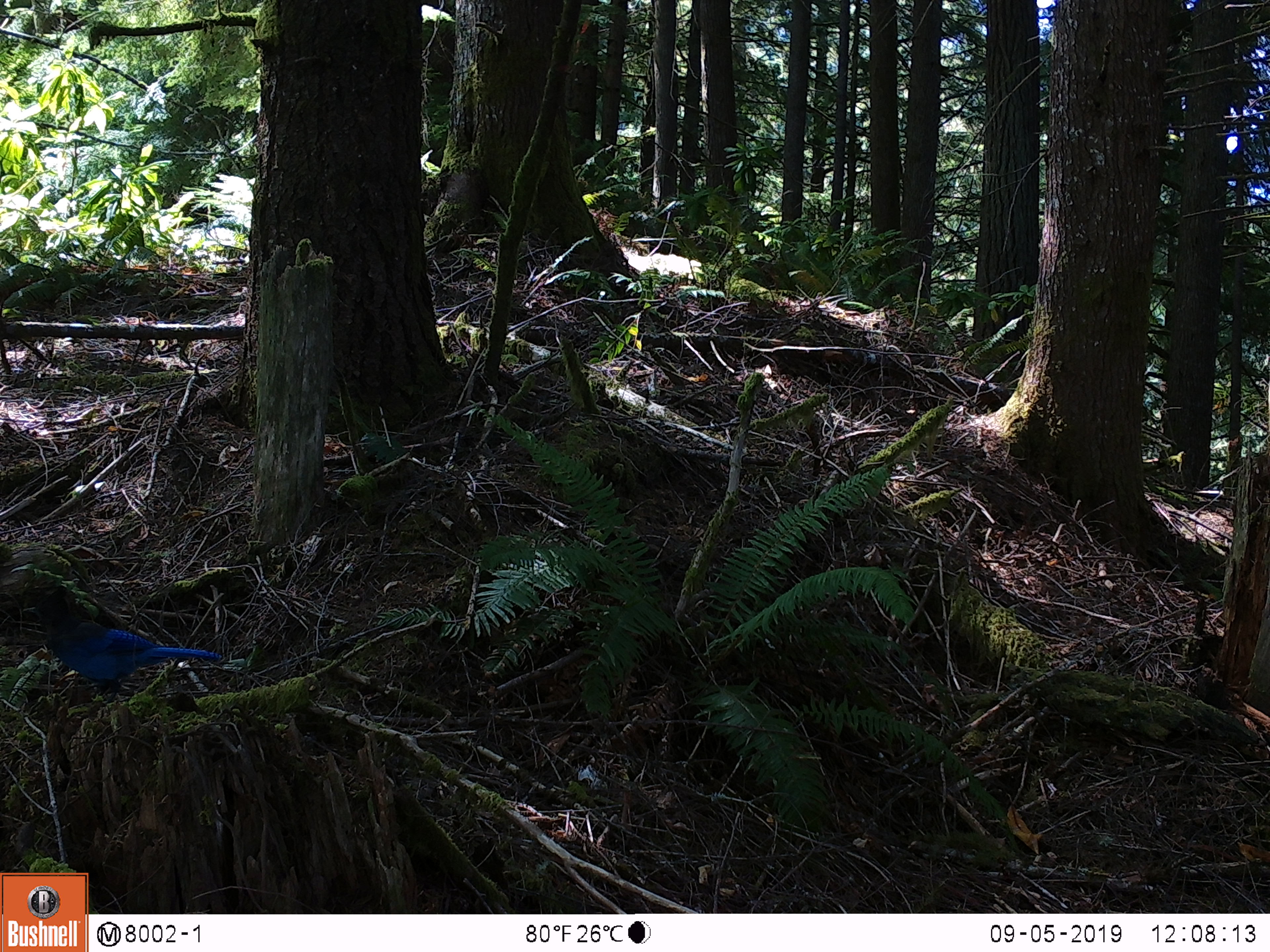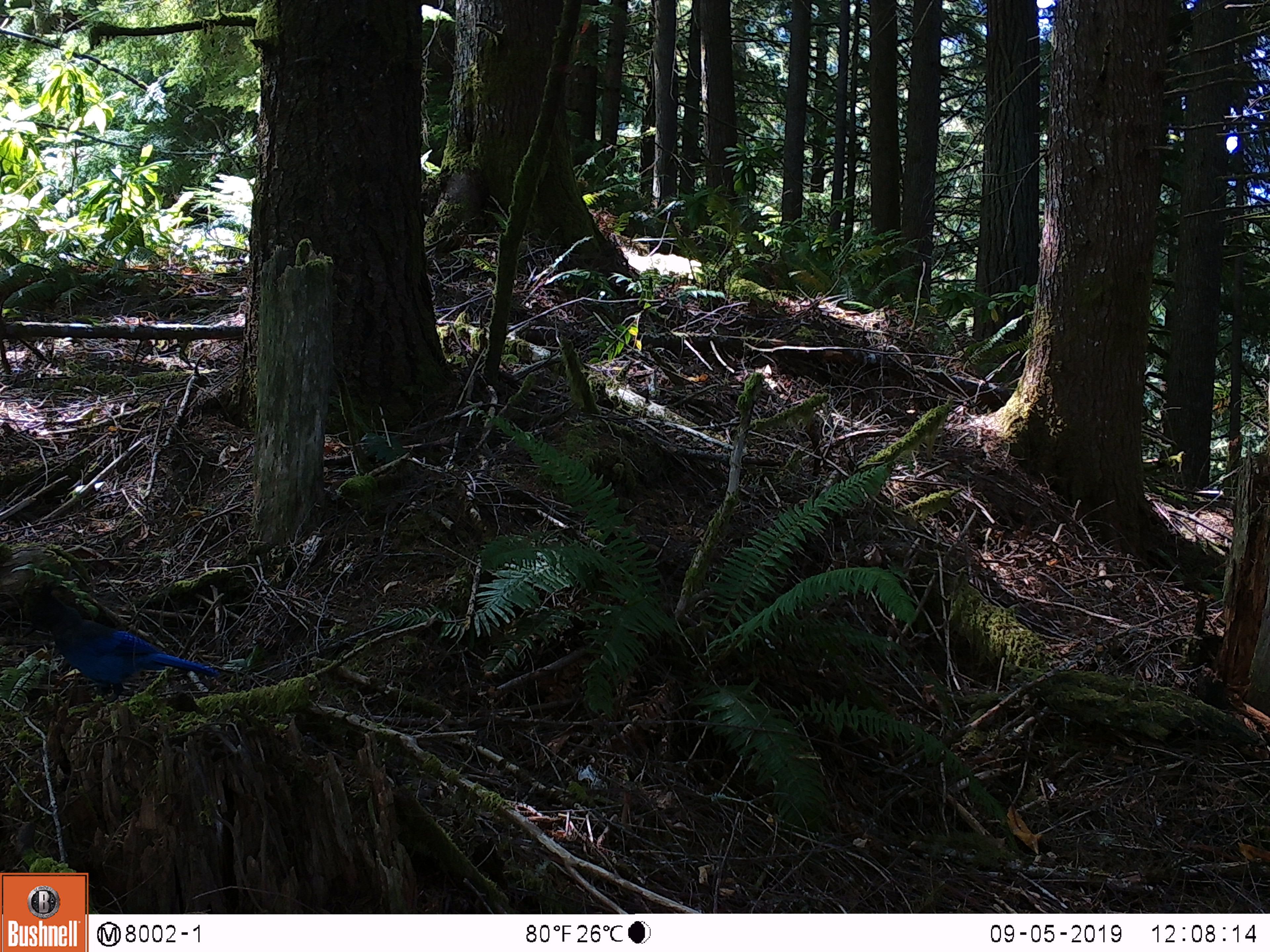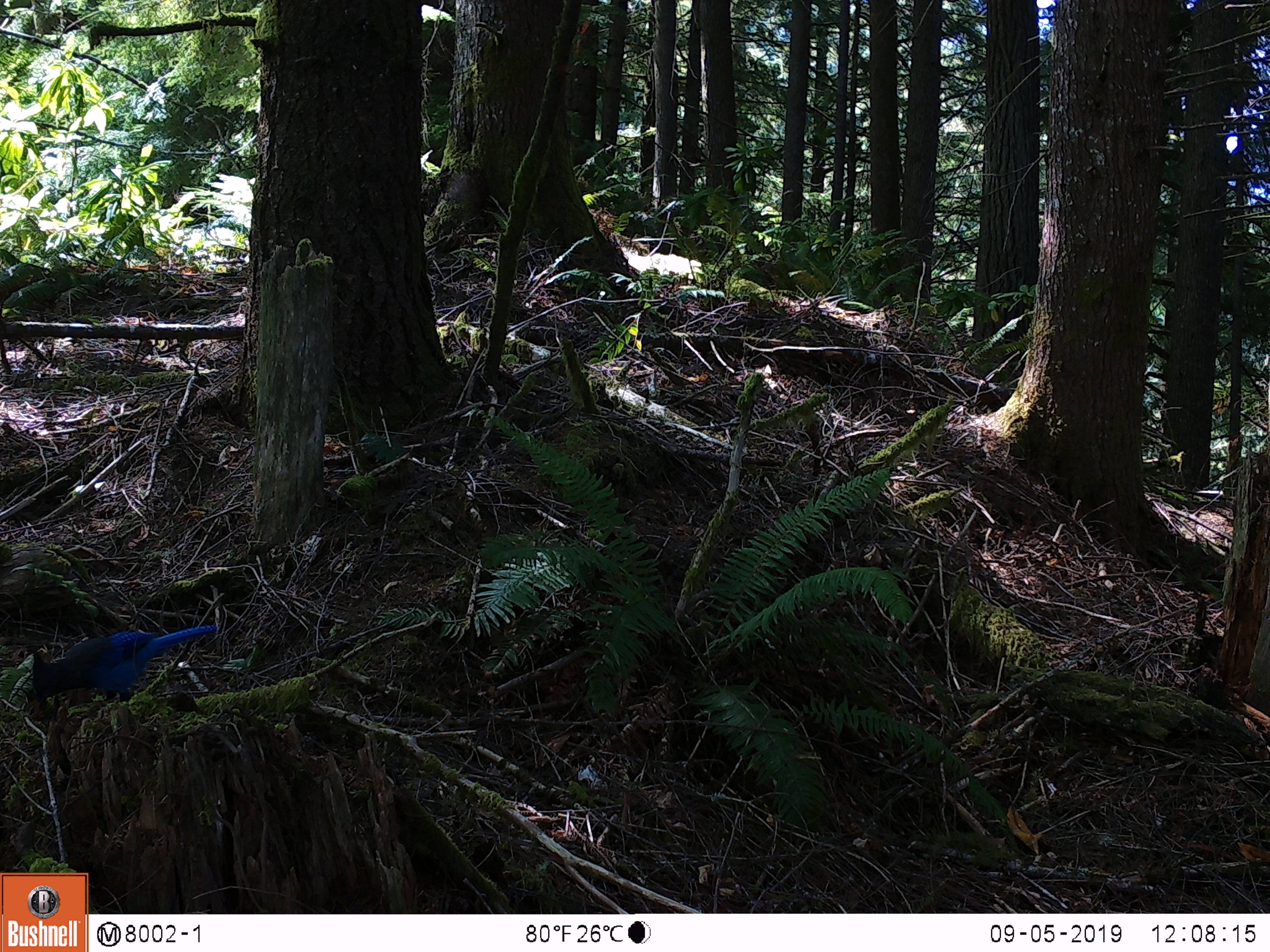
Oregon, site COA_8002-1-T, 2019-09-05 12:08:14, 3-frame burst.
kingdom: Animalia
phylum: Chordata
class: Aves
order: Passeriformes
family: Corvidae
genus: Cyanocitta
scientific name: Cyanocitta stelleri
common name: steller's jay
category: stellers jay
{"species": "stellers jay (steller's jay) (Cyanocitta stelleri)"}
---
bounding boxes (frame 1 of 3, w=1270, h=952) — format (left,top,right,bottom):
stellers jay: (27,591,224,702)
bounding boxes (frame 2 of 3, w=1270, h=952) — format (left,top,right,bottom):
stellers jay: (21,579,223,705)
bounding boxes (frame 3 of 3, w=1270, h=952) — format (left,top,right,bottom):
stellers jay: (22,619,217,719)